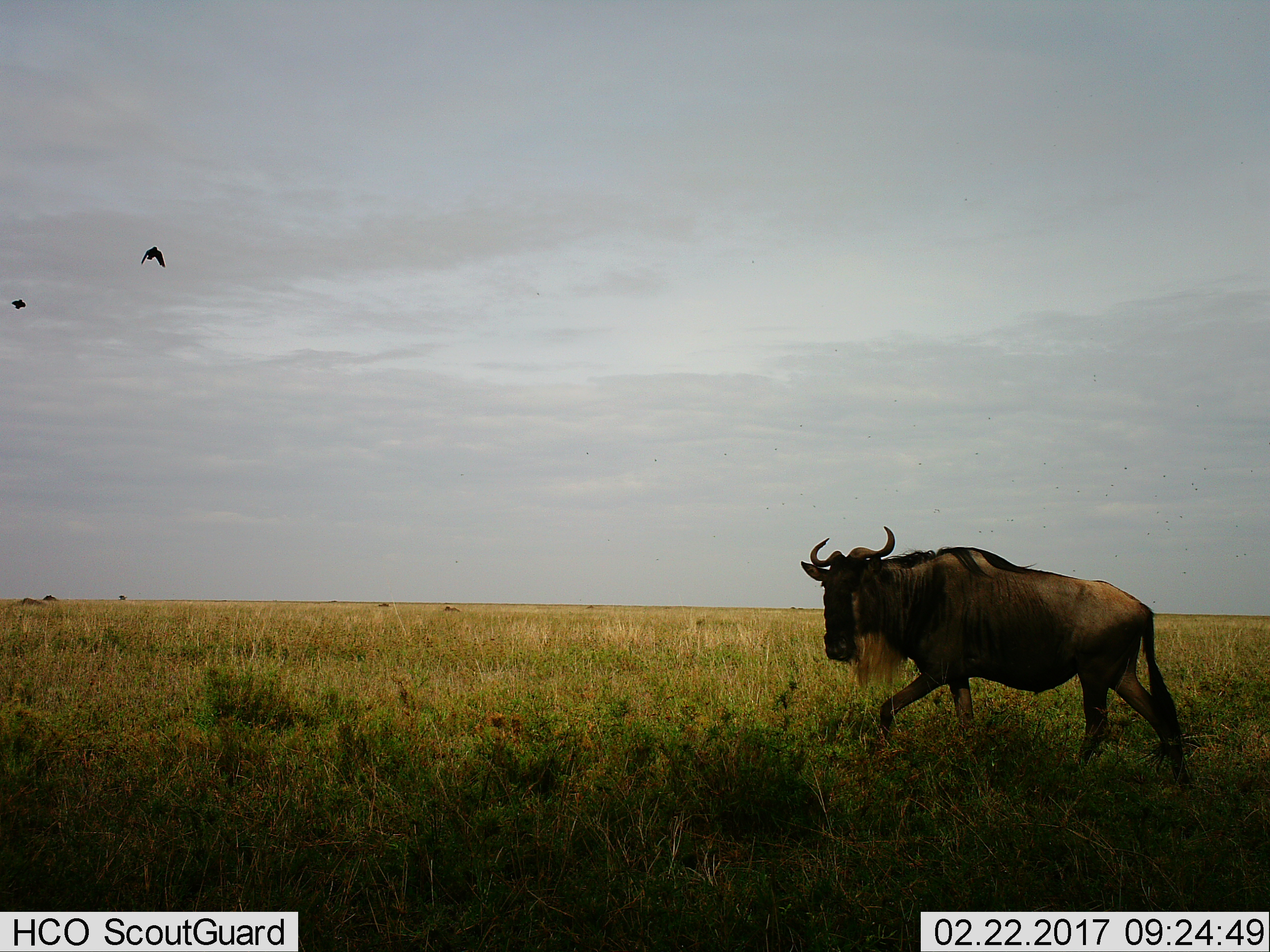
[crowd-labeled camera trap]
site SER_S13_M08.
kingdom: Animalia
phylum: Chordata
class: Aves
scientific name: Aves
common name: bird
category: birdother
Birdother (bird) (Aves), count 2. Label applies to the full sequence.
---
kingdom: Animalia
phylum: Chordata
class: Mammalia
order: Artiodactyla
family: Bovidae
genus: Connochaetes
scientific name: Connochaetes taurinus taurinus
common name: blue wildebeest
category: wildebeestblue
Wildebeestblue (blue wildebeest) (Connochaetes taurinus taurinus), count 1. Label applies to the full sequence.